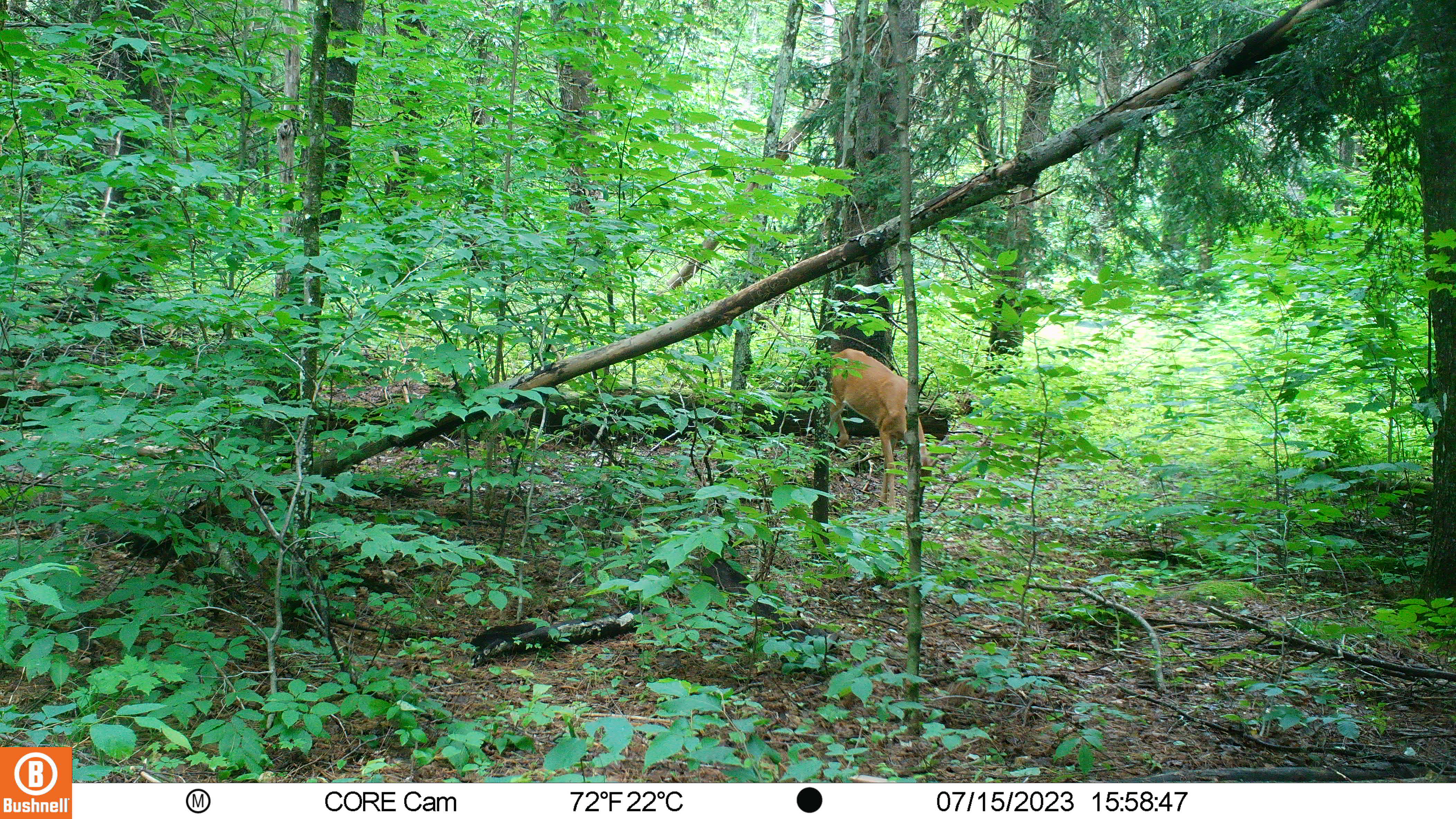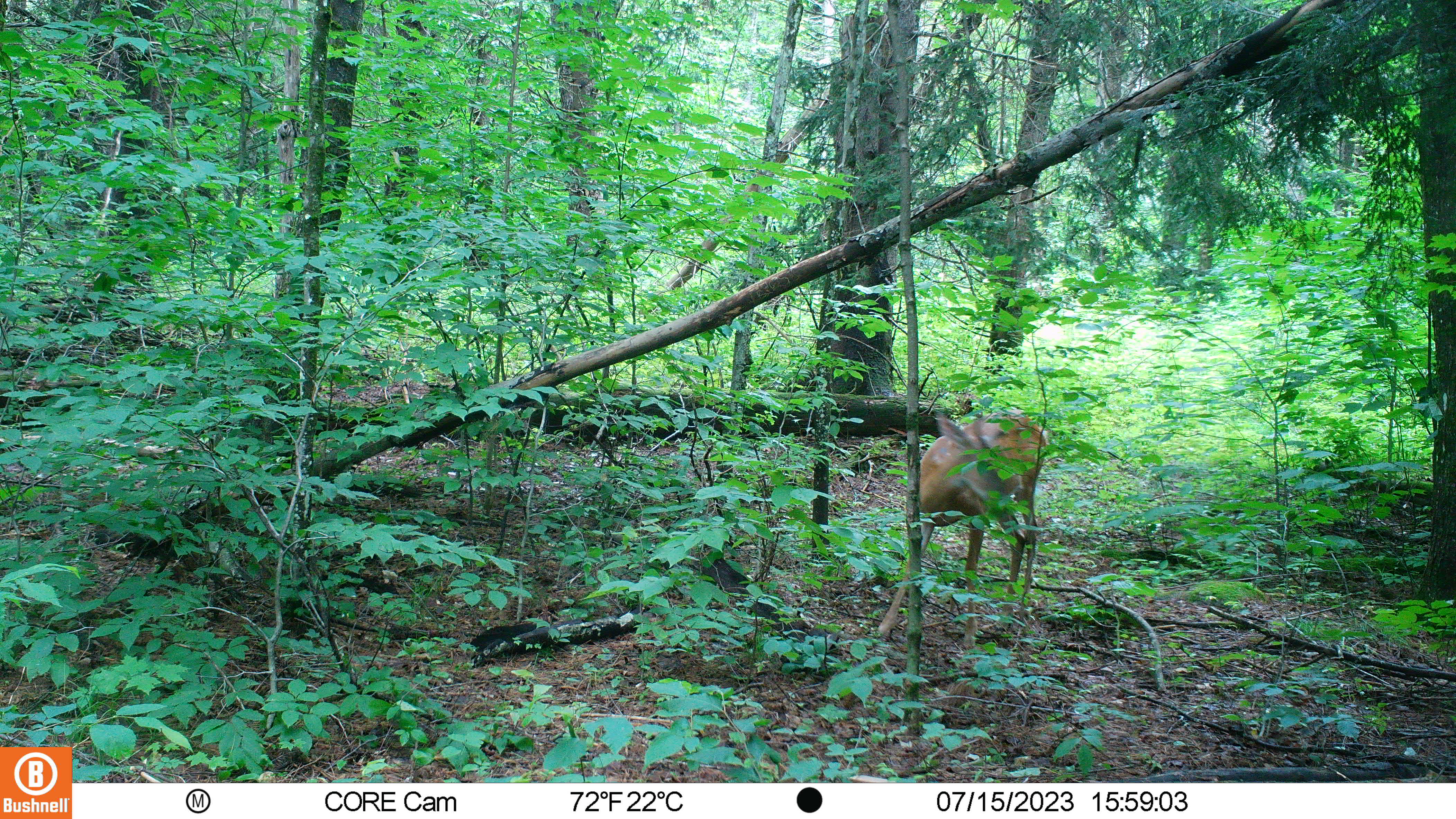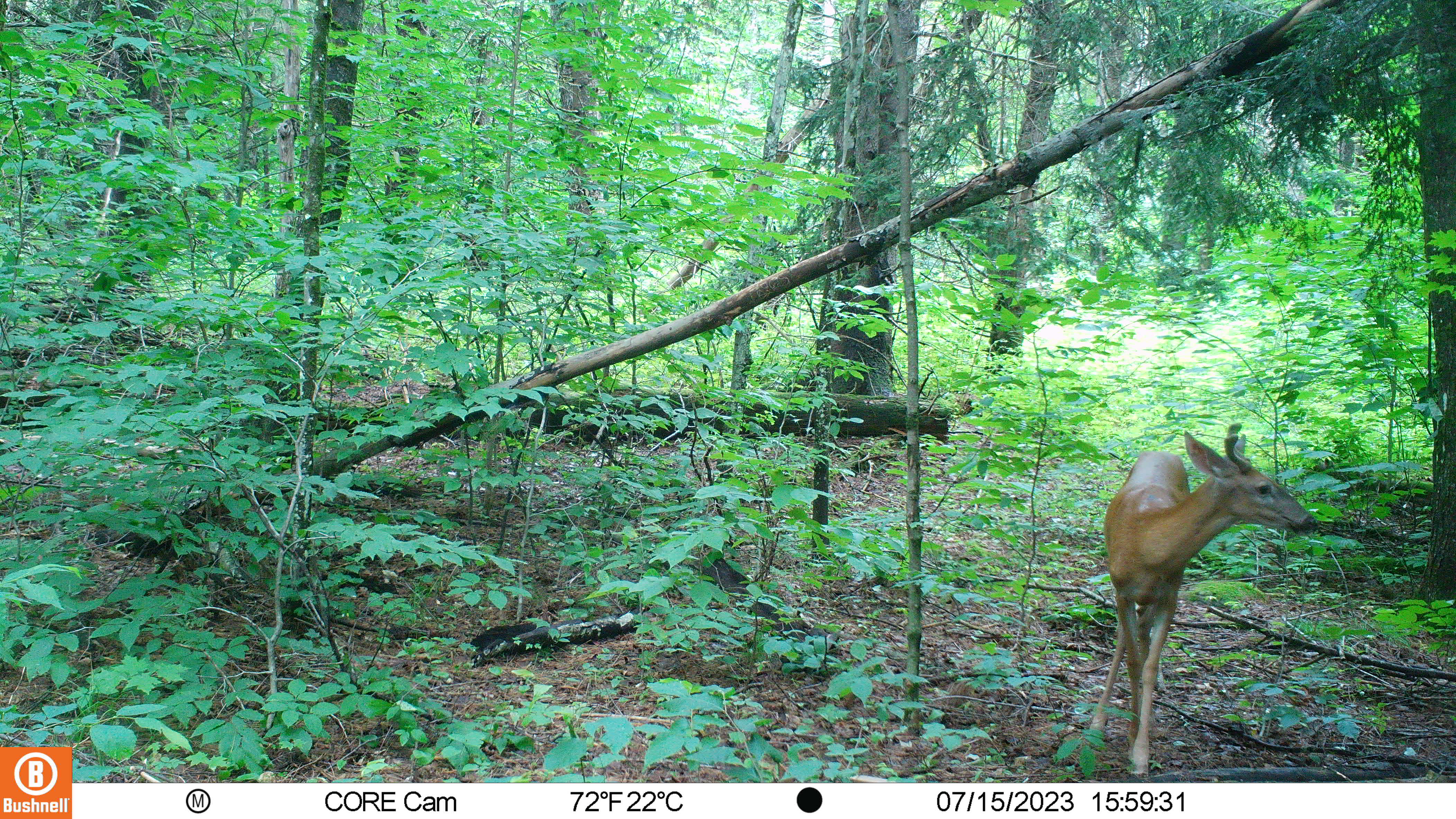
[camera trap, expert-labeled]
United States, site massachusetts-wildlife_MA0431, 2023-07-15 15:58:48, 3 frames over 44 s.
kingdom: Animalia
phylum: Chordata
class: Mammalia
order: Artiodactyla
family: Cervidae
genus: Odocoileus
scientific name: Odocoileus virginianus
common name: white-tailed deer